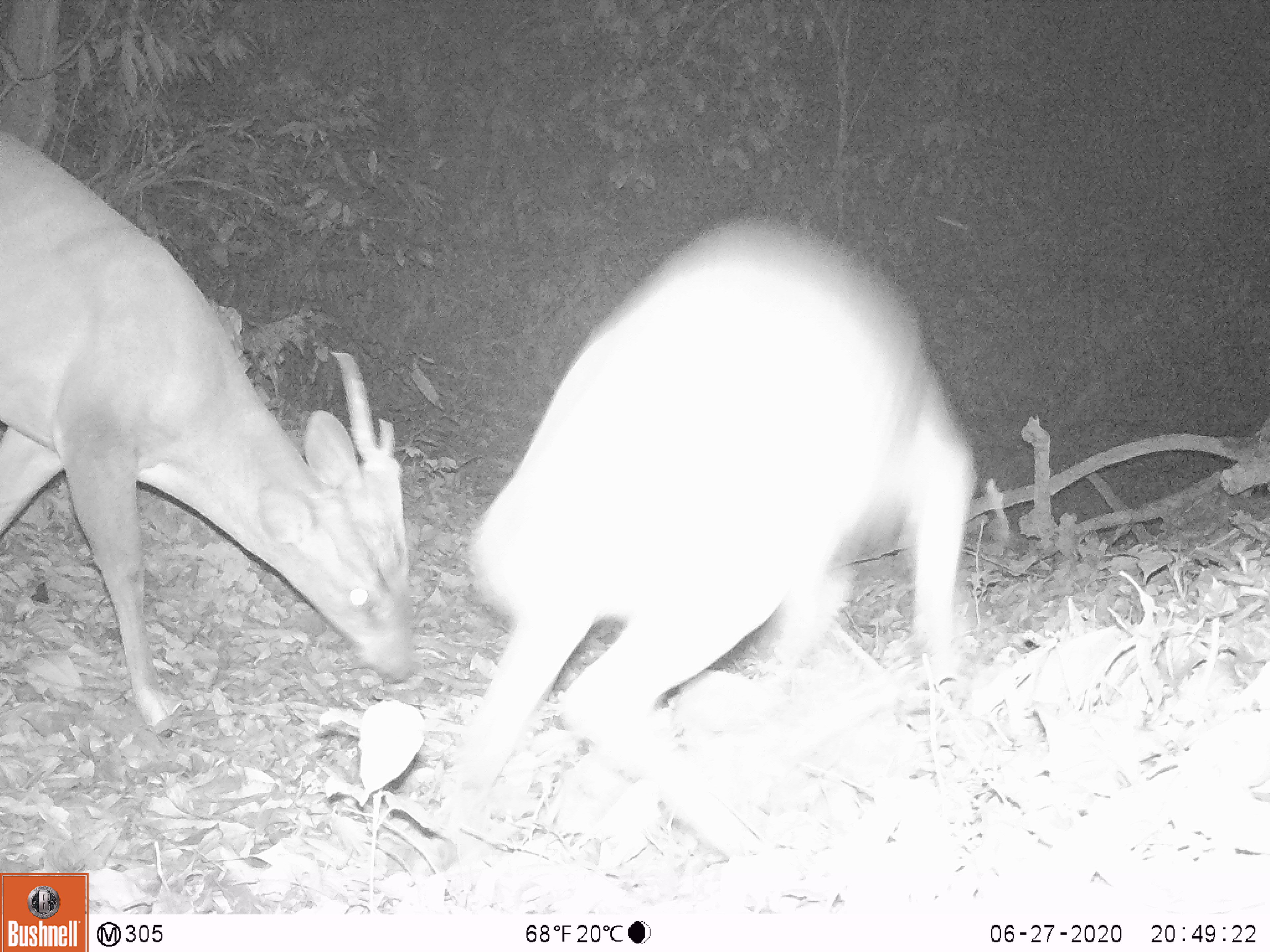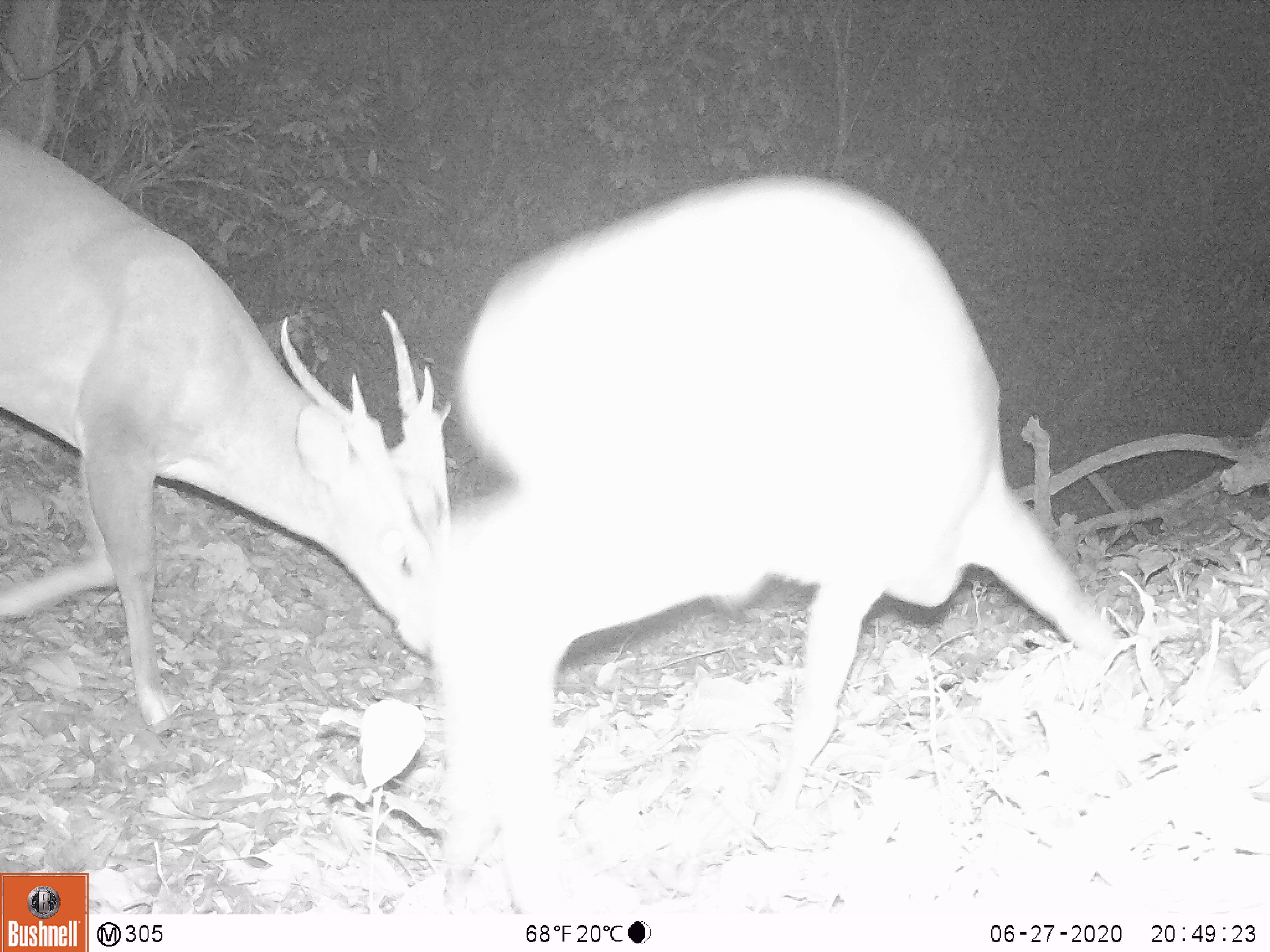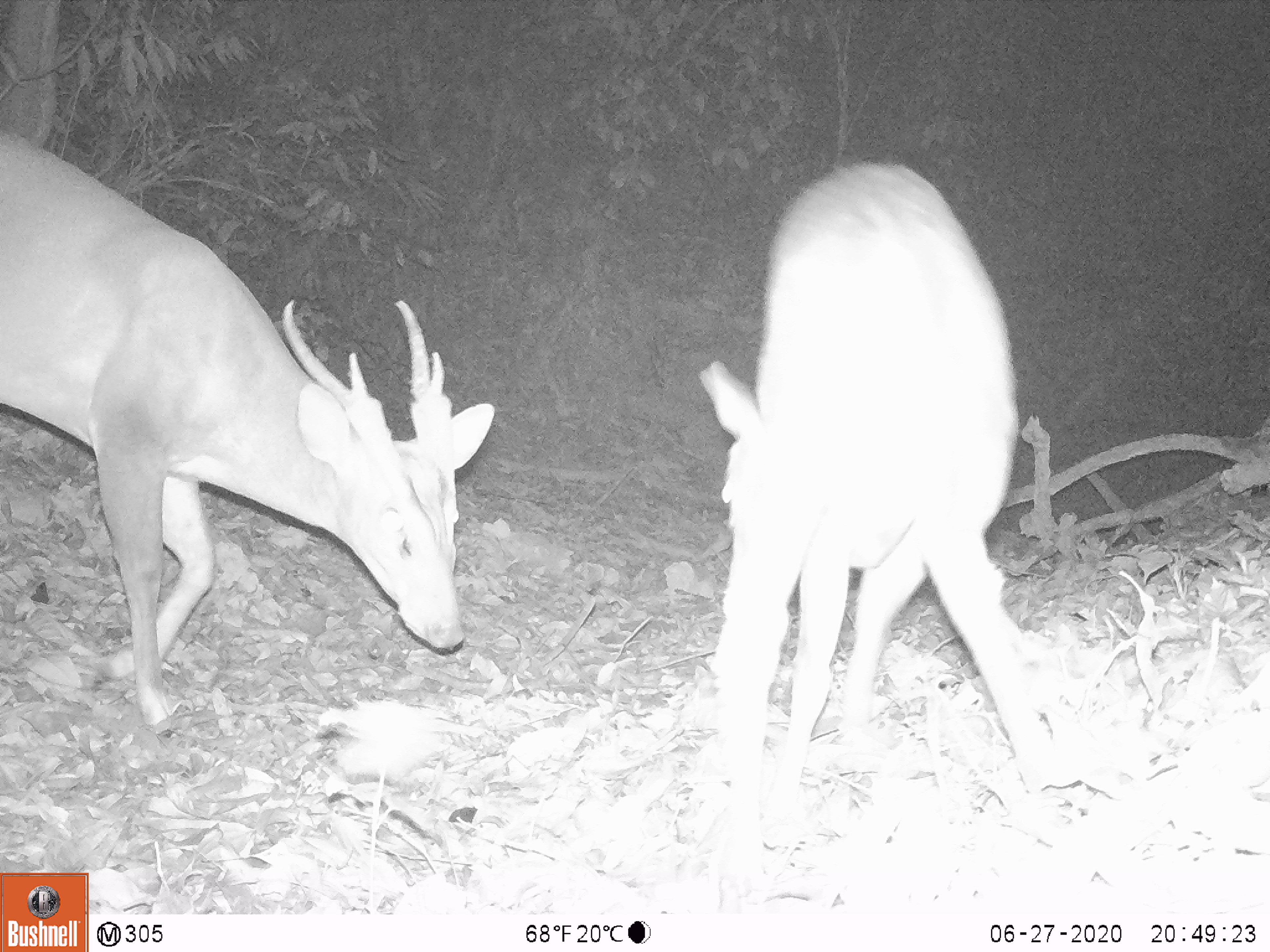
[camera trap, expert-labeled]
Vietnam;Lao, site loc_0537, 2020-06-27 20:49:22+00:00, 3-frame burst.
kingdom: Animalia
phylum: Chordata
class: Mammalia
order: Artiodactyla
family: Cervidae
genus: Muntiacus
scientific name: Muntiacus vuquangensis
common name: large-antlered muntjac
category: large antlered muntjac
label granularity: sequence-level